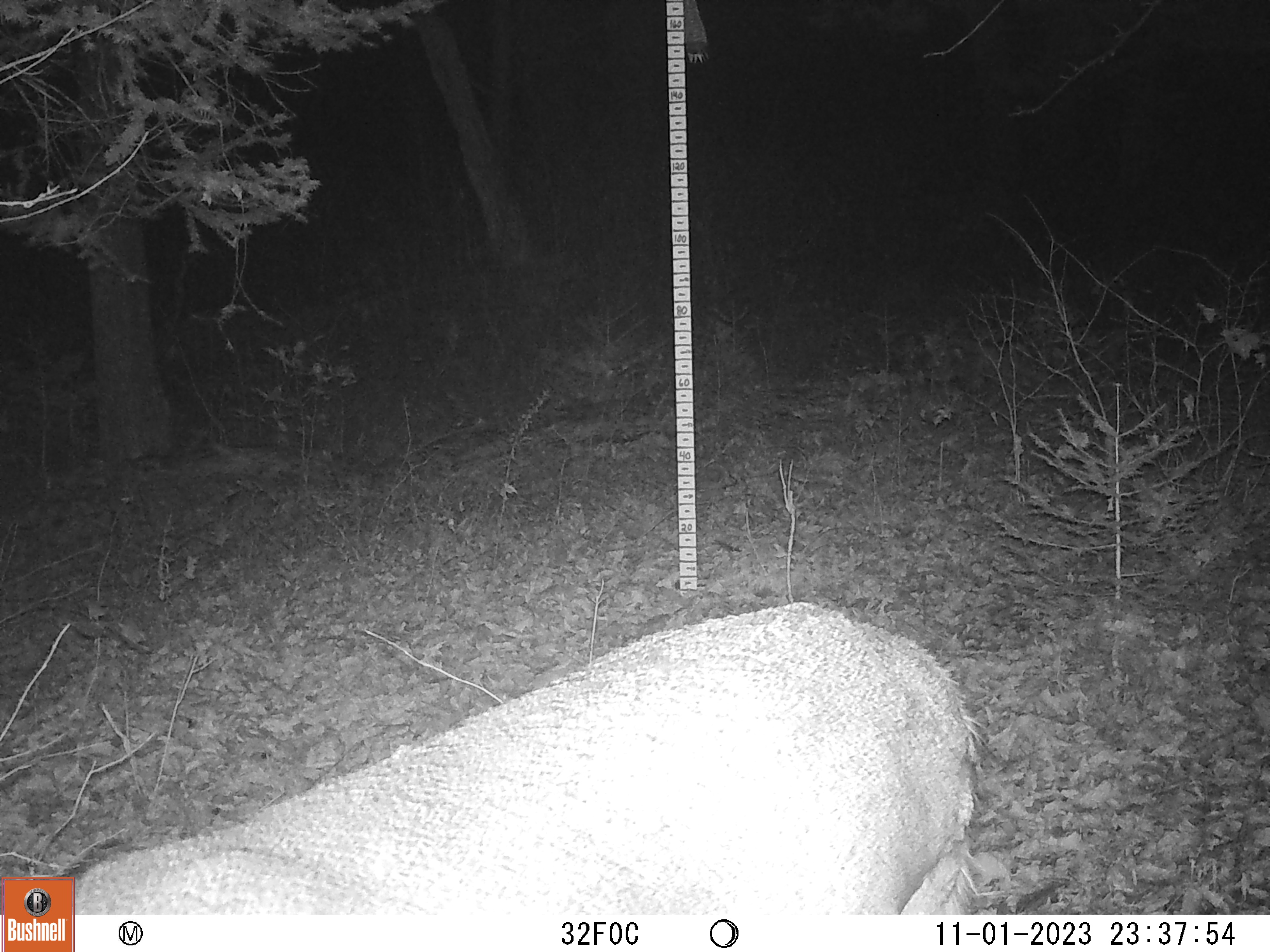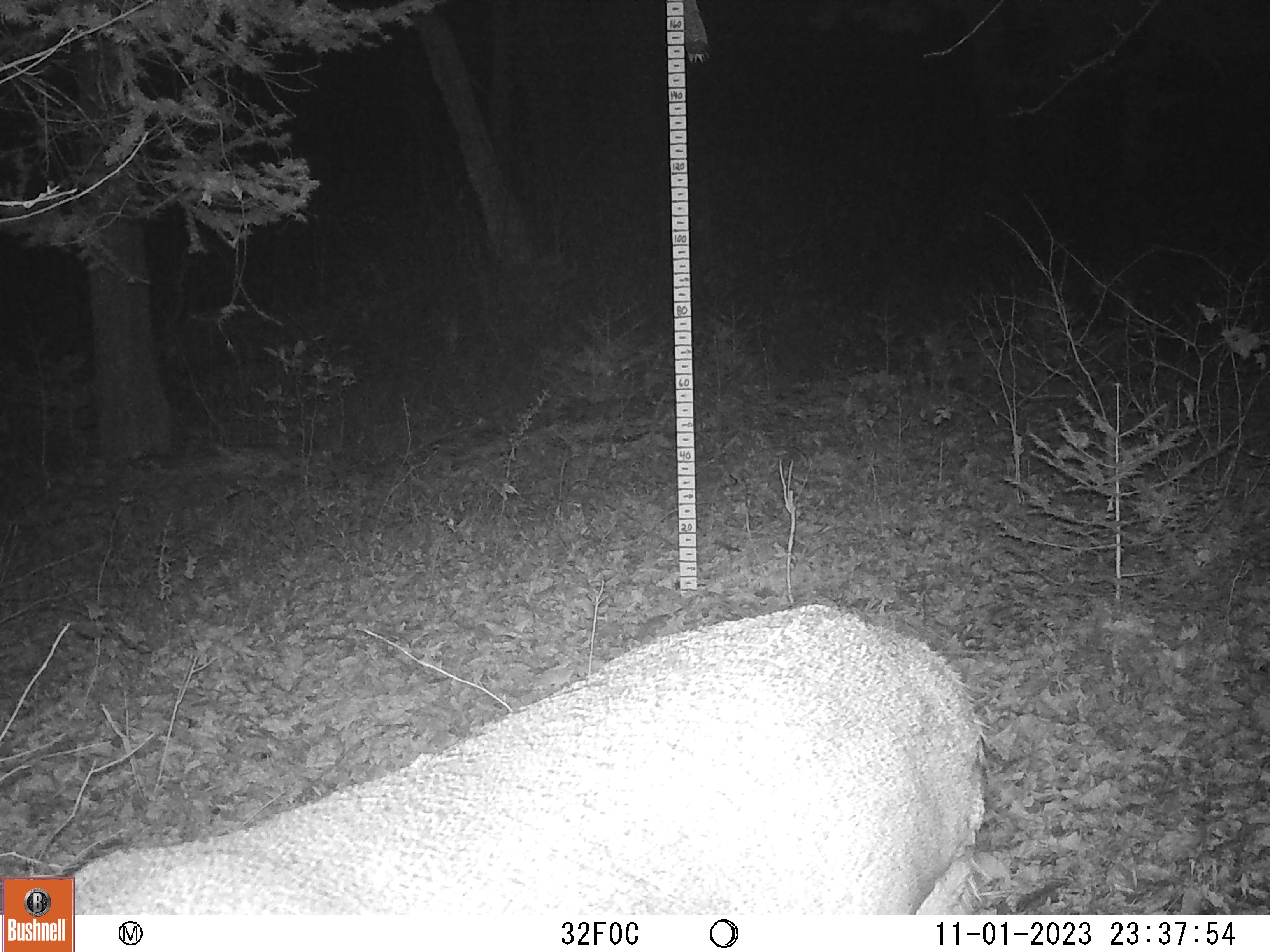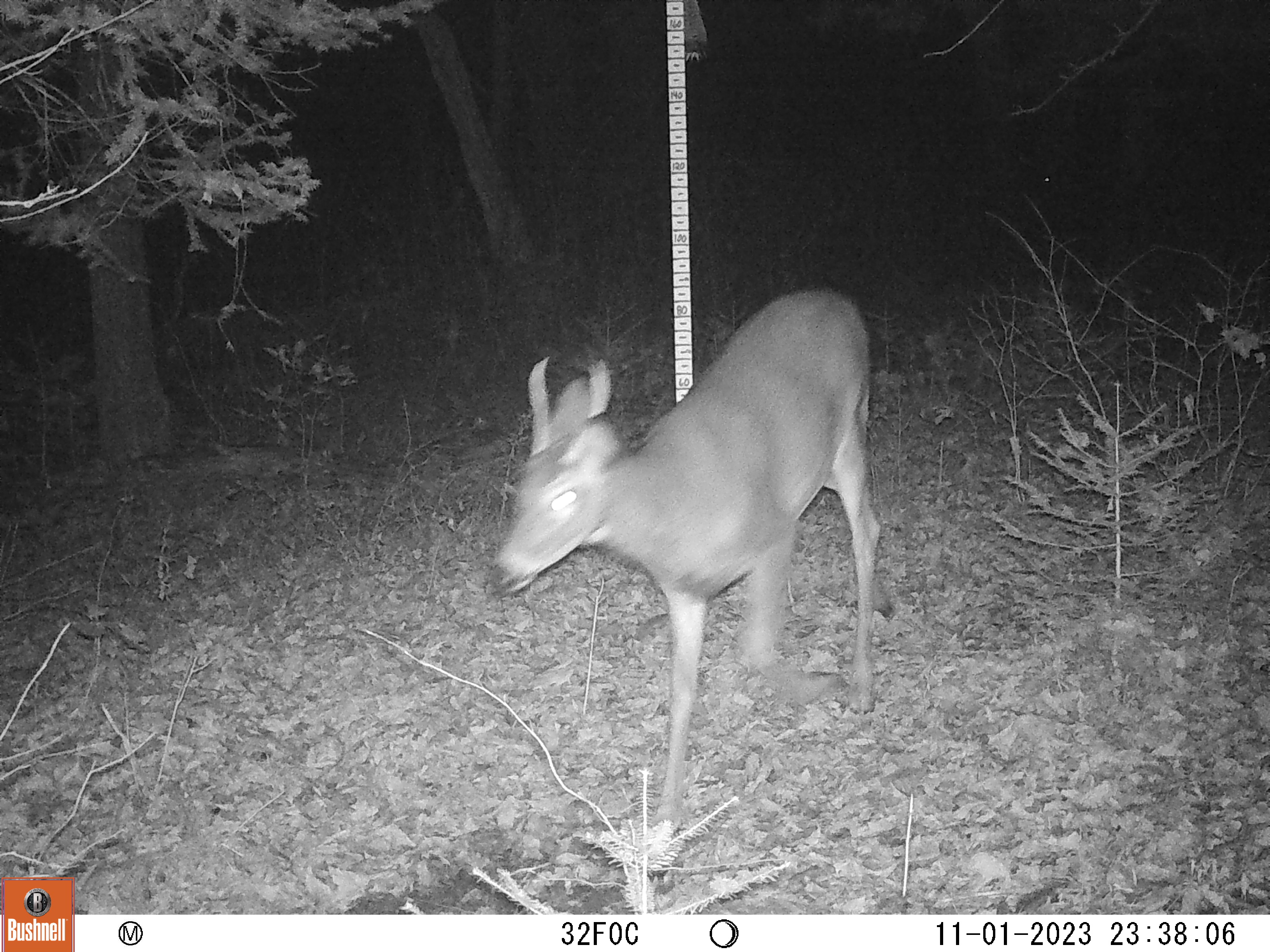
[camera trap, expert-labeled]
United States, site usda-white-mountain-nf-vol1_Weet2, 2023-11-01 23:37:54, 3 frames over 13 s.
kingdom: Animalia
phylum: Chordata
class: Mammalia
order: Artiodactyla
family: Cervidae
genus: Odocoileus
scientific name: Odocoileus virginianus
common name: white-tailed deer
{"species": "white-tailed deer (Odocoileus virginianus)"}